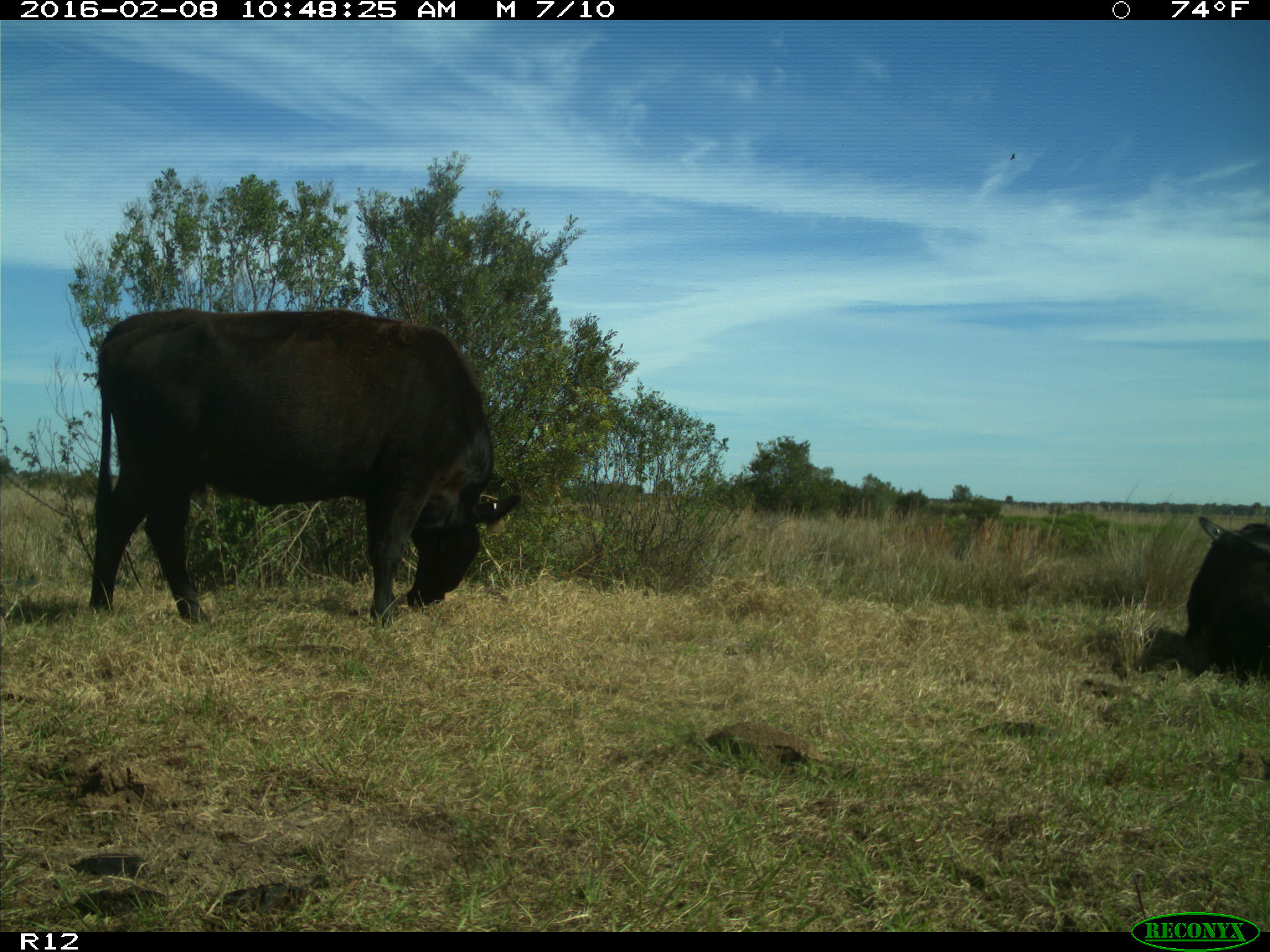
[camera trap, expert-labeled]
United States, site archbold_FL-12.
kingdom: Animalia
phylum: Chordata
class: Mammalia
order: Artiodactyla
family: Bovidae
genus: Bos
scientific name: Bos taurus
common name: domestic cow